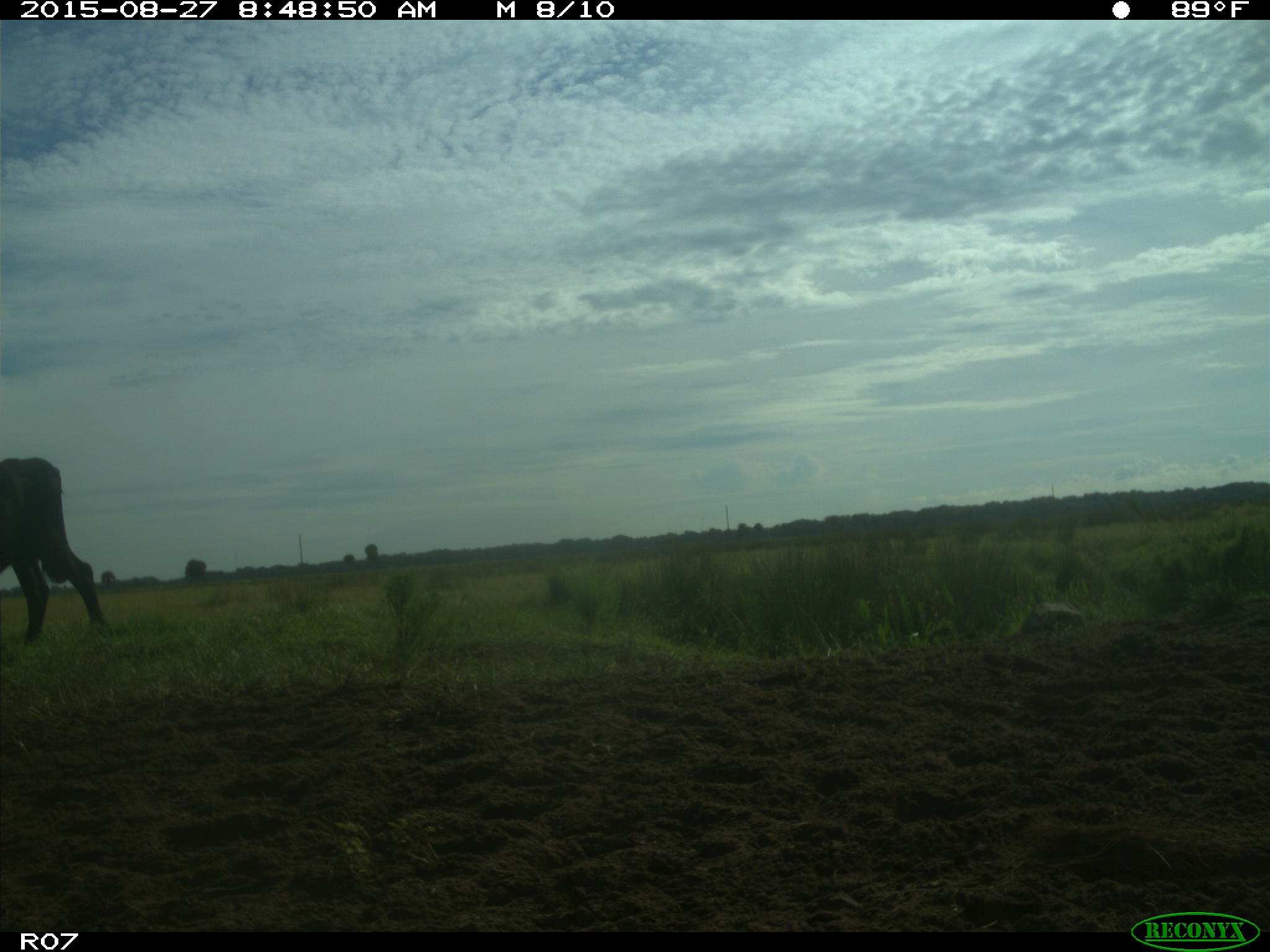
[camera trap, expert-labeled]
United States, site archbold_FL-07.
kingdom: Animalia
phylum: Chordata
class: Mammalia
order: Artiodactyla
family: Bovidae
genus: Bos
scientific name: Bos taurus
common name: domestic cow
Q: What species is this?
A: Bos taurus (domestic cow).